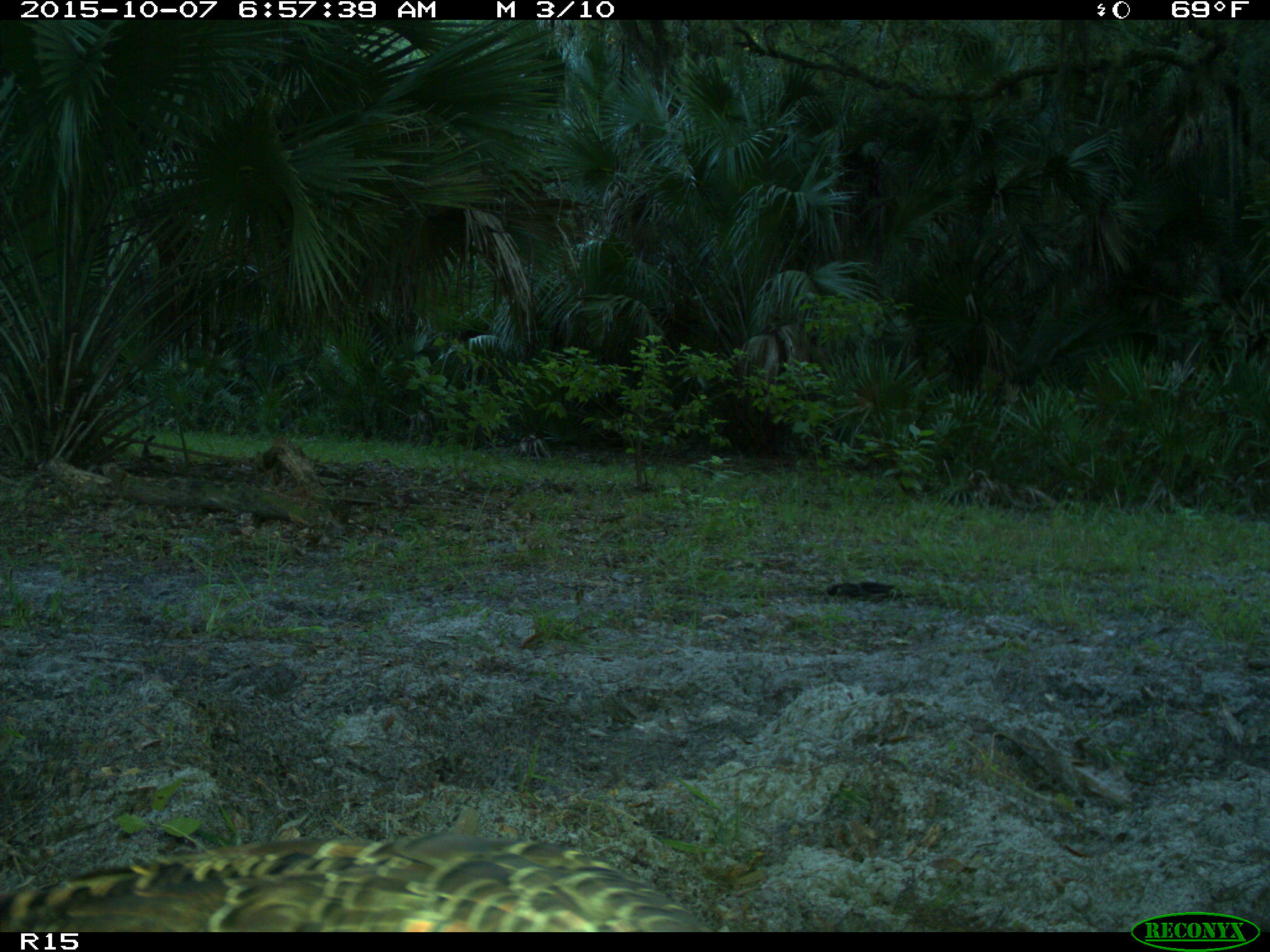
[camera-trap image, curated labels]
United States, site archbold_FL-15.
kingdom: Animalia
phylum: Chordata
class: Aves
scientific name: Aves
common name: birds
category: unidentified bird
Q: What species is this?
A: Unidentified bird (birds) (Aves).